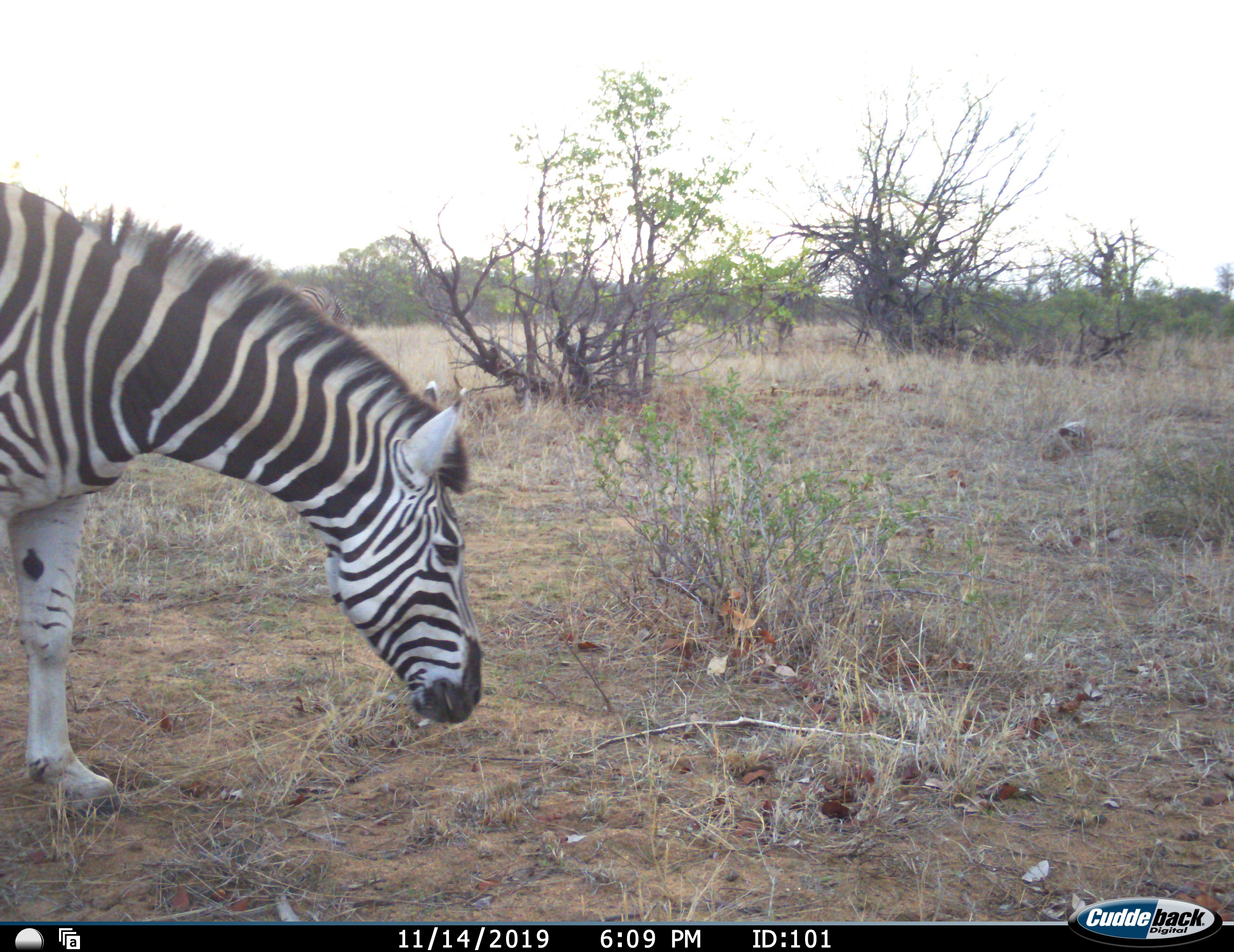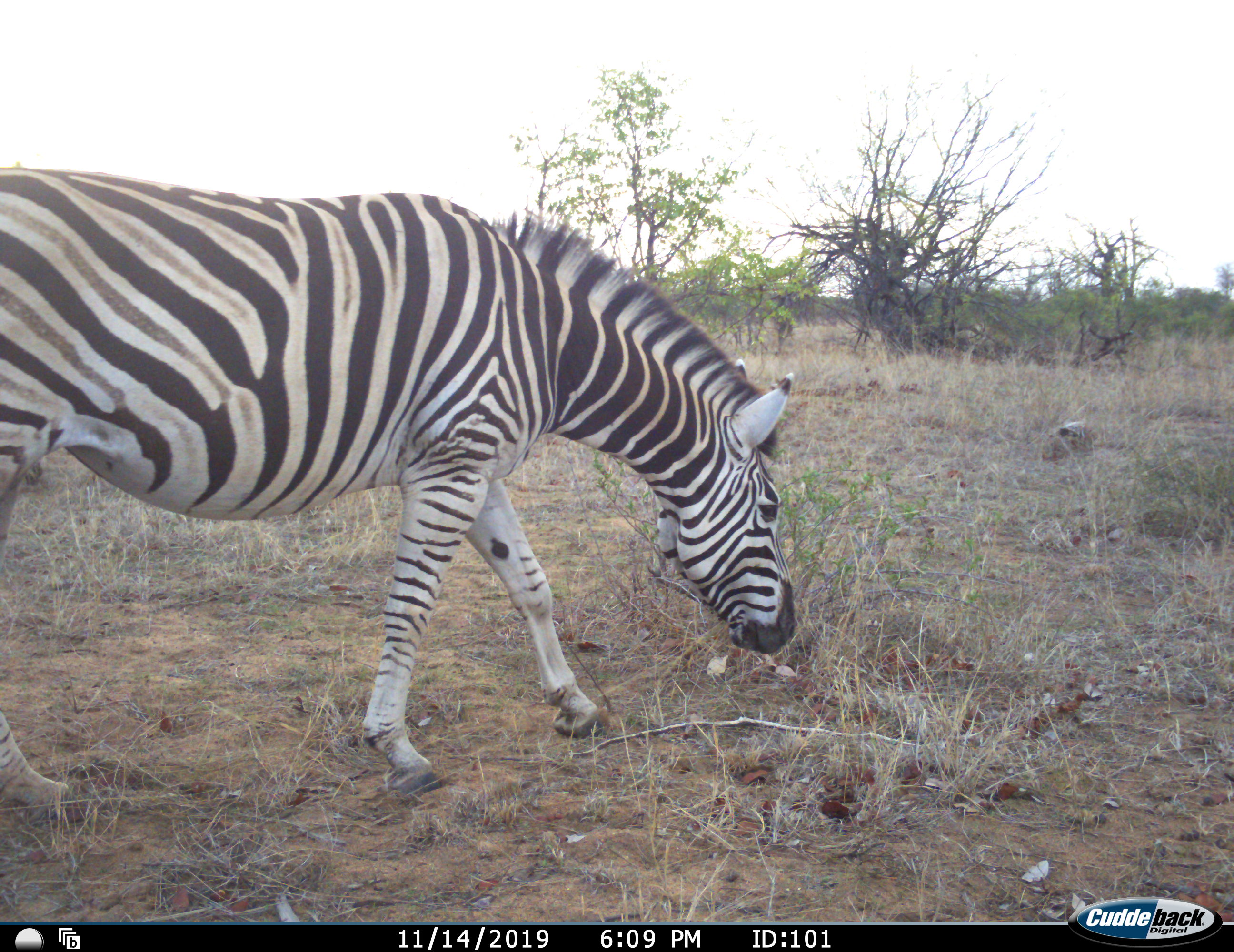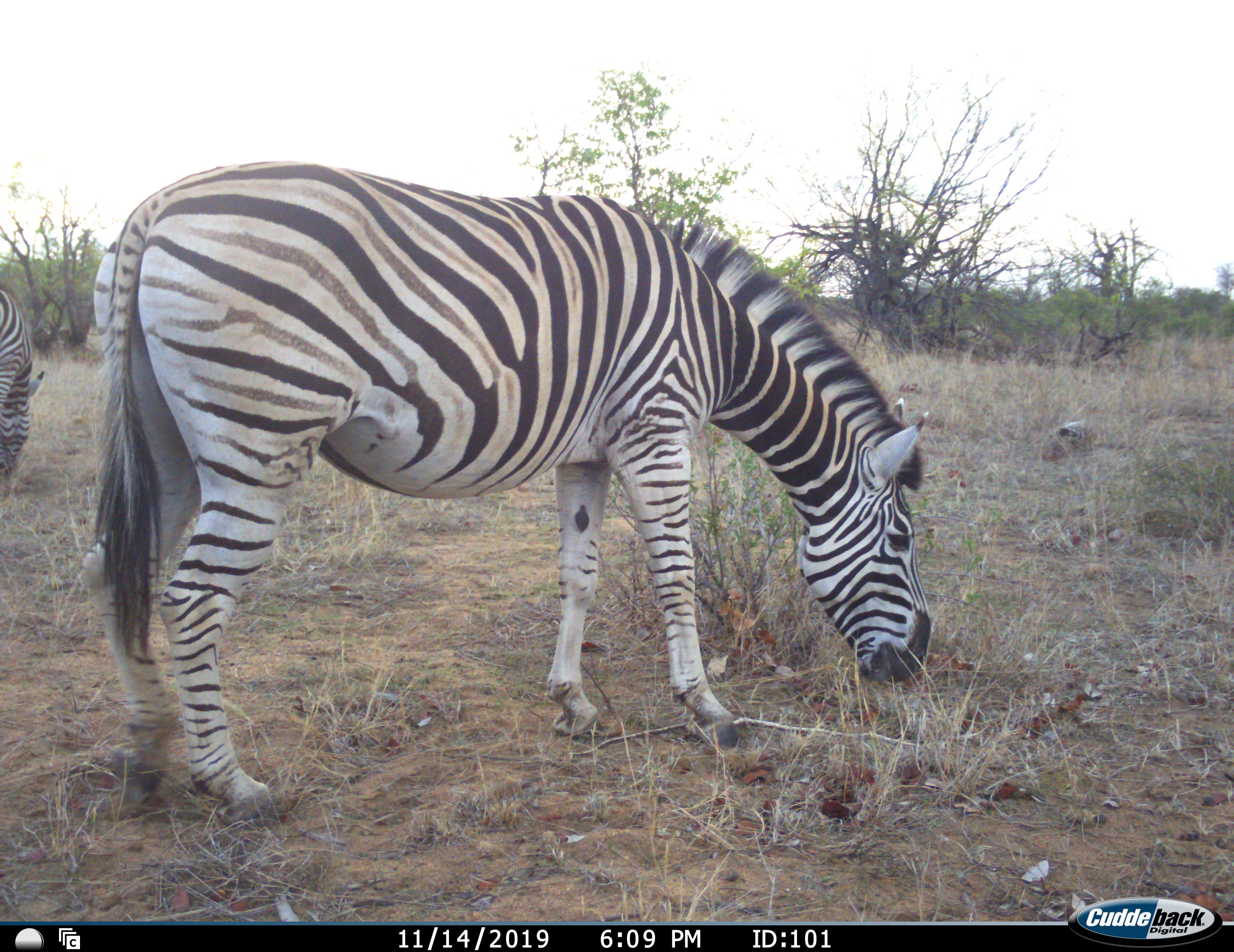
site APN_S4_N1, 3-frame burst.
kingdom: Animalia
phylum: Chordata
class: Mammalia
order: Perissodactyla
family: Equidae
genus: Equus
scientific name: Equus quagga burchellii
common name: burchell's zebra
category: zebraburchells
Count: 1.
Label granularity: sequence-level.